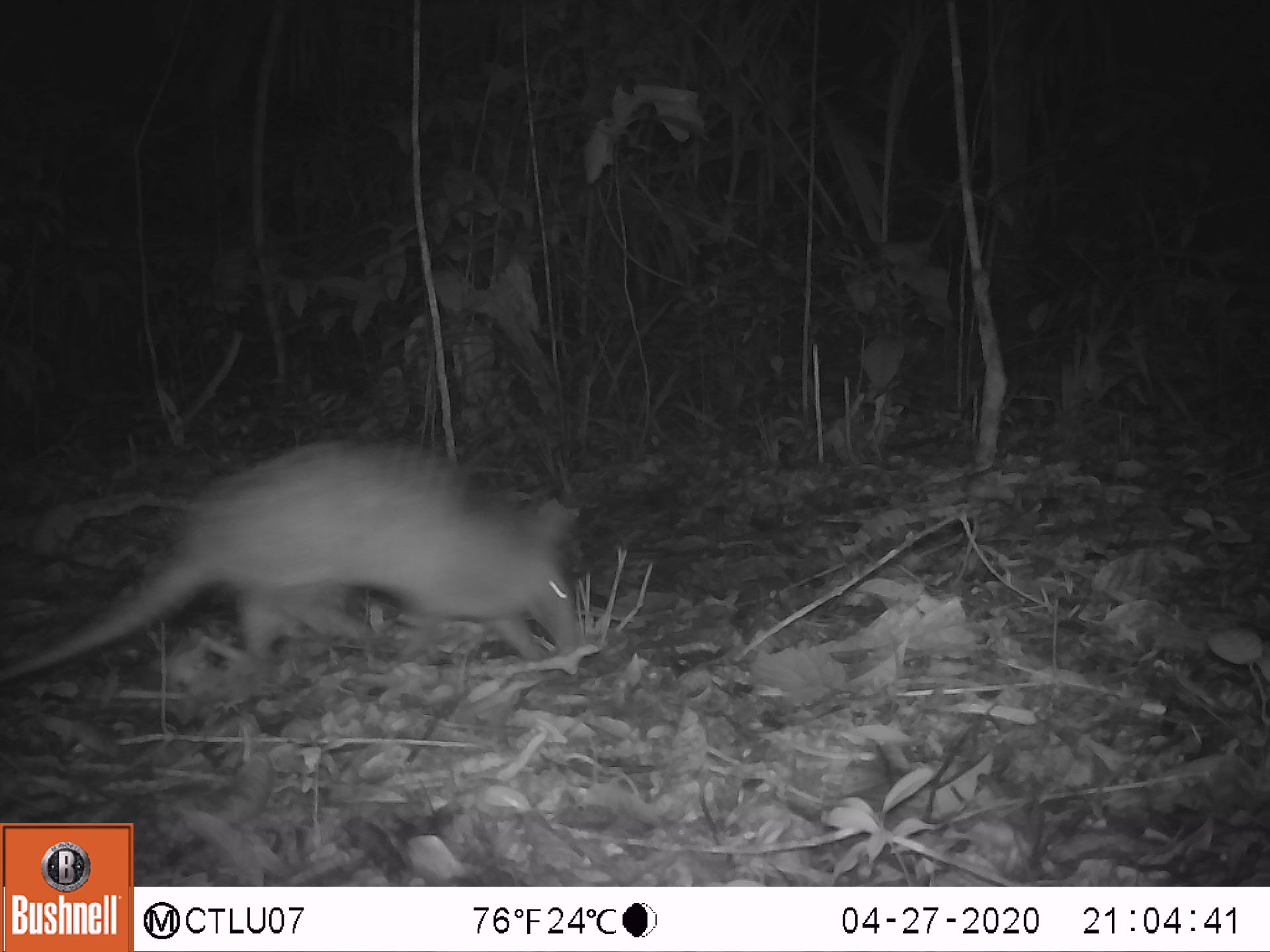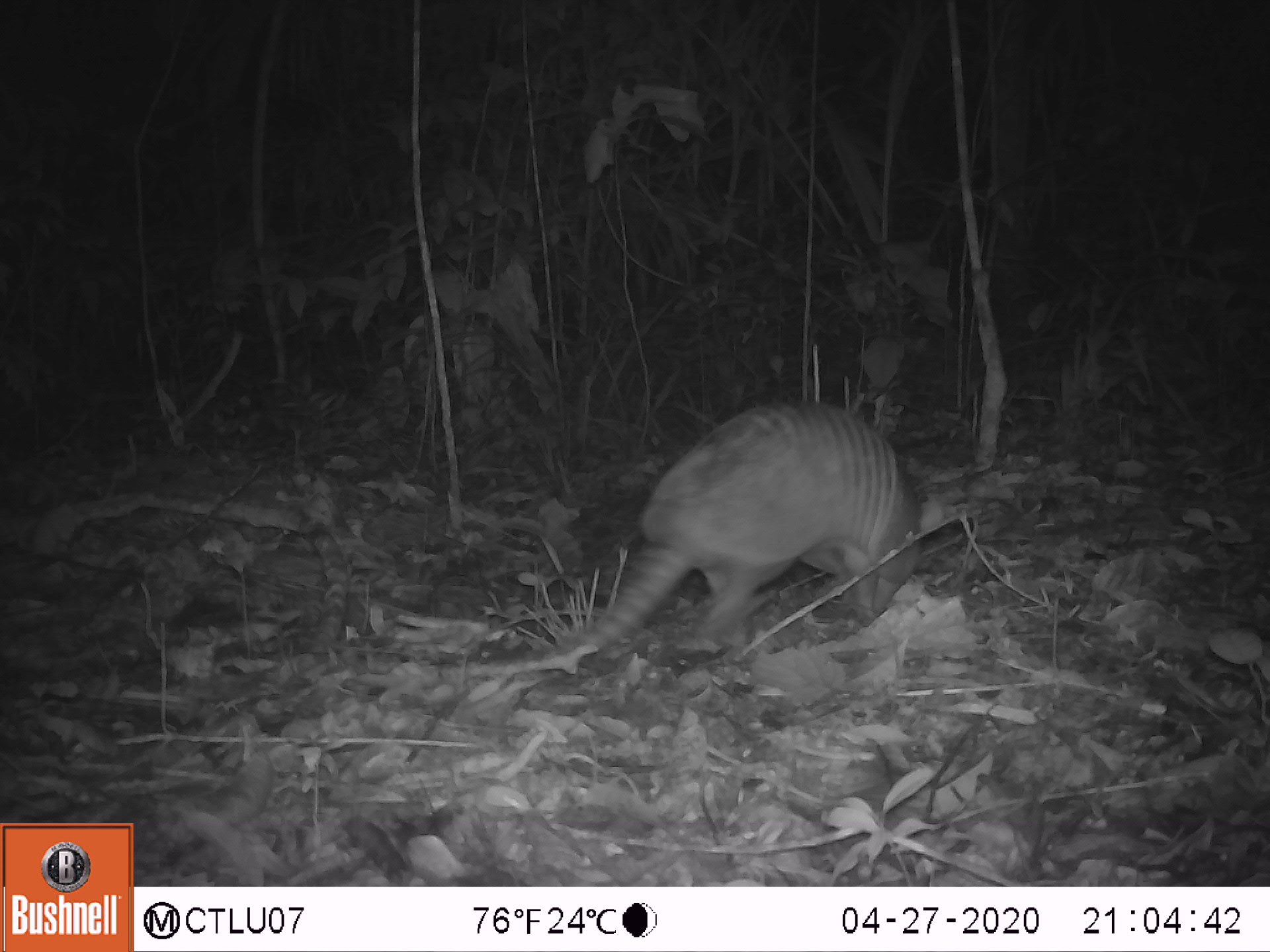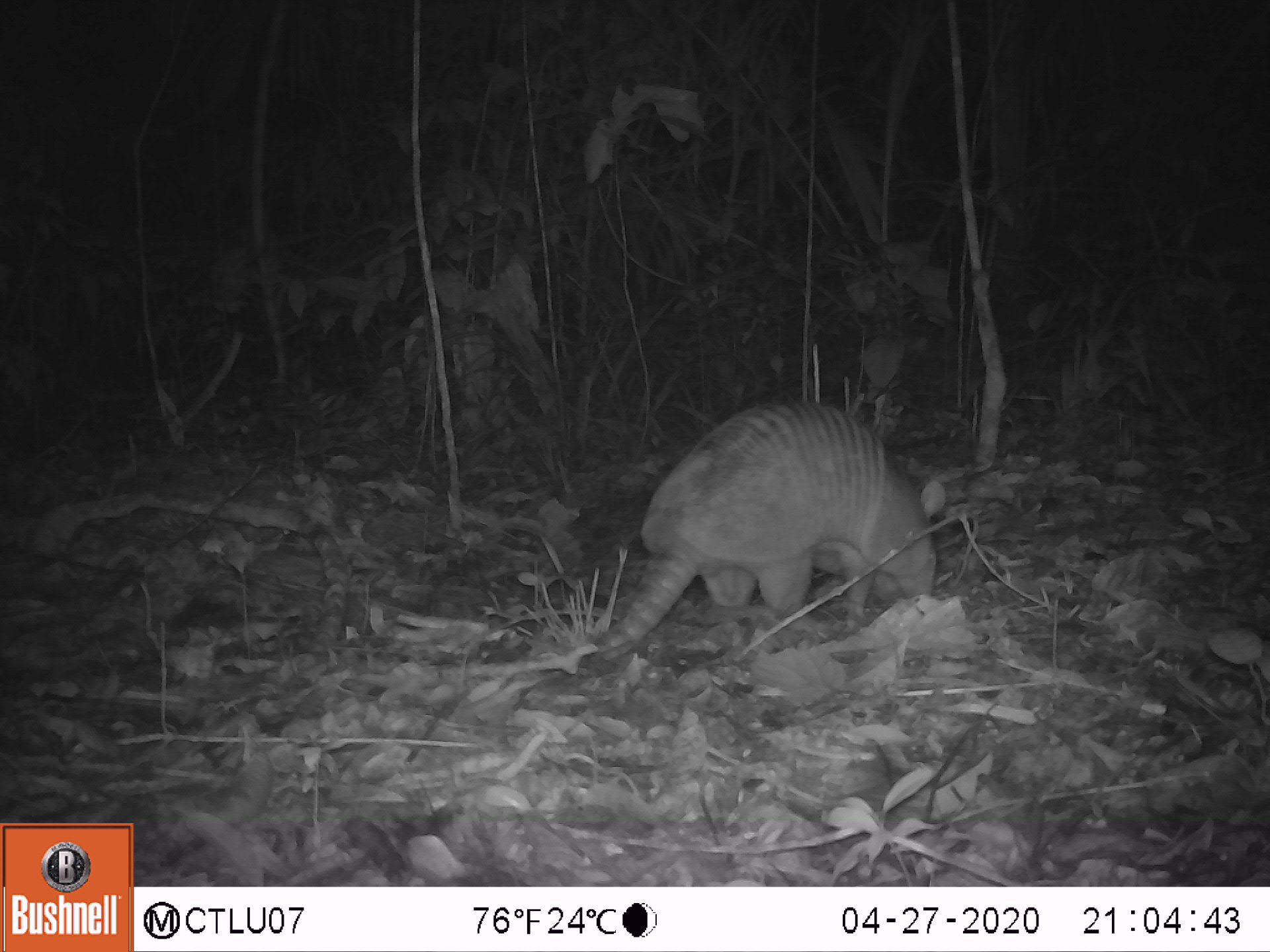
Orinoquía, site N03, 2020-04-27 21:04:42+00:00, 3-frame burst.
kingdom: Animalia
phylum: Chordata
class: Mammalia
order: Cingulata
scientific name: Cingulata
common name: armadillo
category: unknown armadillo